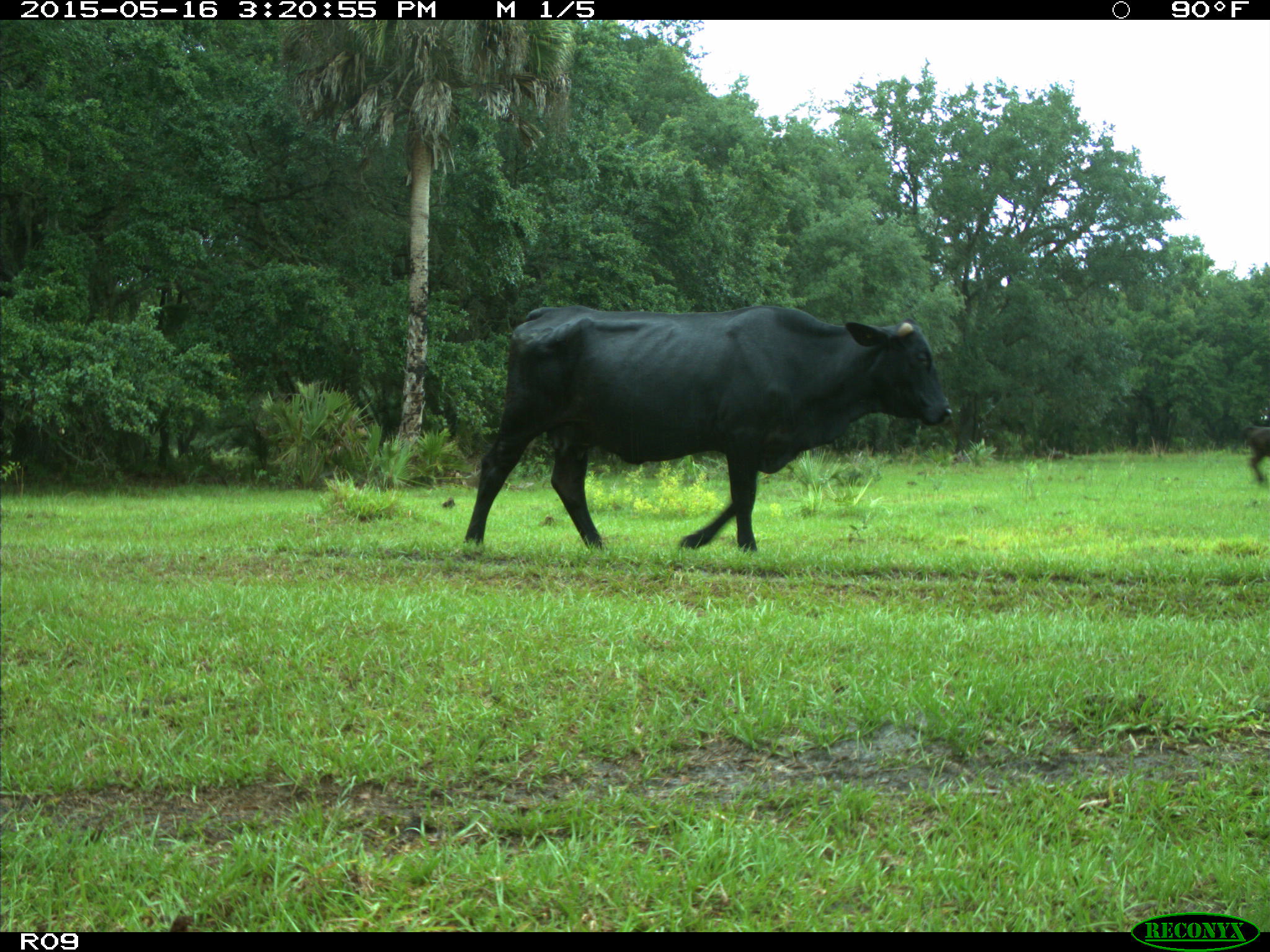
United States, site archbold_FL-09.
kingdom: Animalia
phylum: Chordata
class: Mammalia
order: Artiodactyla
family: Bovidae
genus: Bos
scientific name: Bos taurus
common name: domestic cow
Bos taurus (domestic cow).